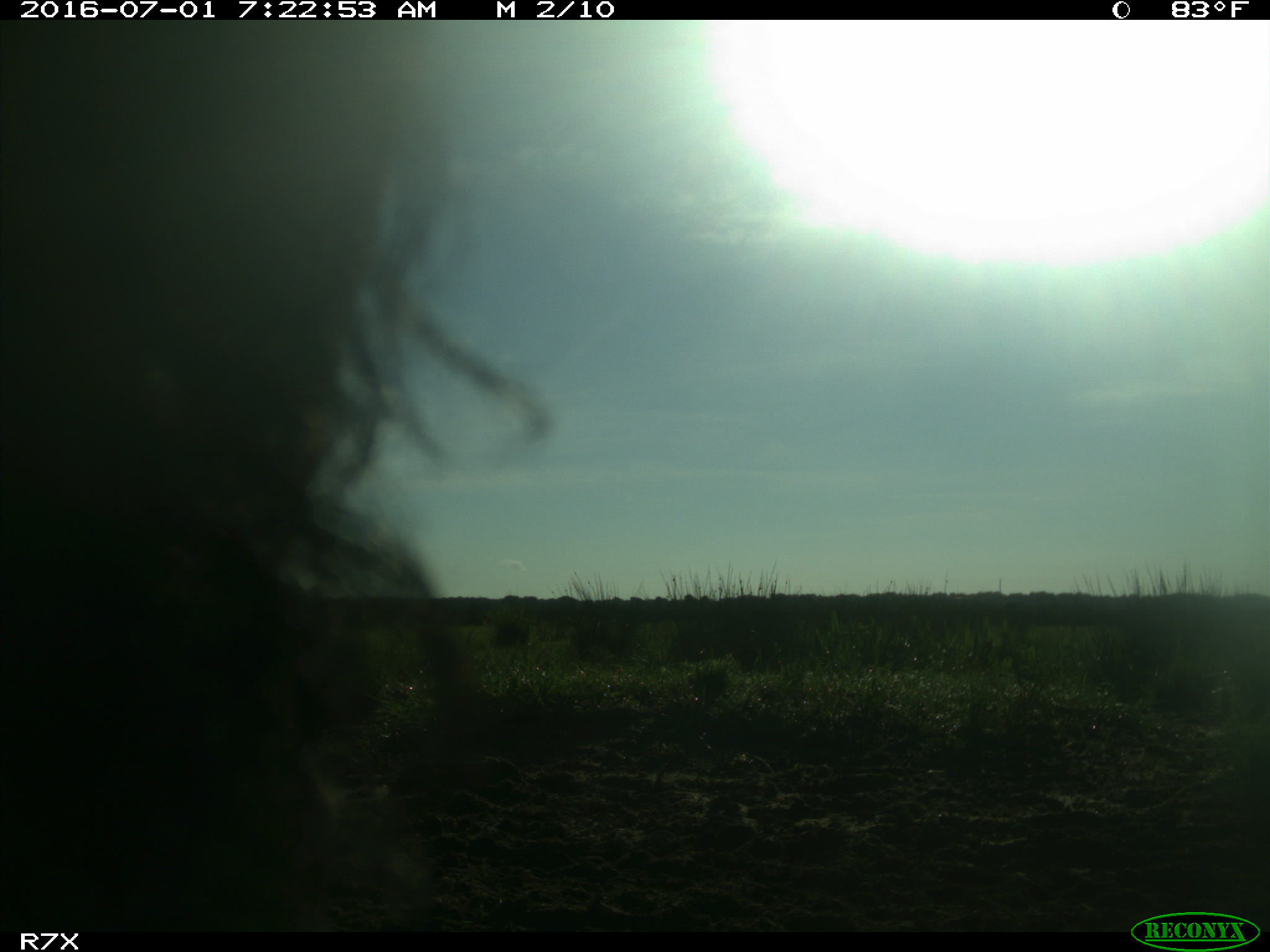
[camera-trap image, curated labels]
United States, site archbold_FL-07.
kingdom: Animalia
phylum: Chordata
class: Mammalia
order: Artiodactyla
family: Bovidae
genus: Bos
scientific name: Bos taurus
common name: domestic cow